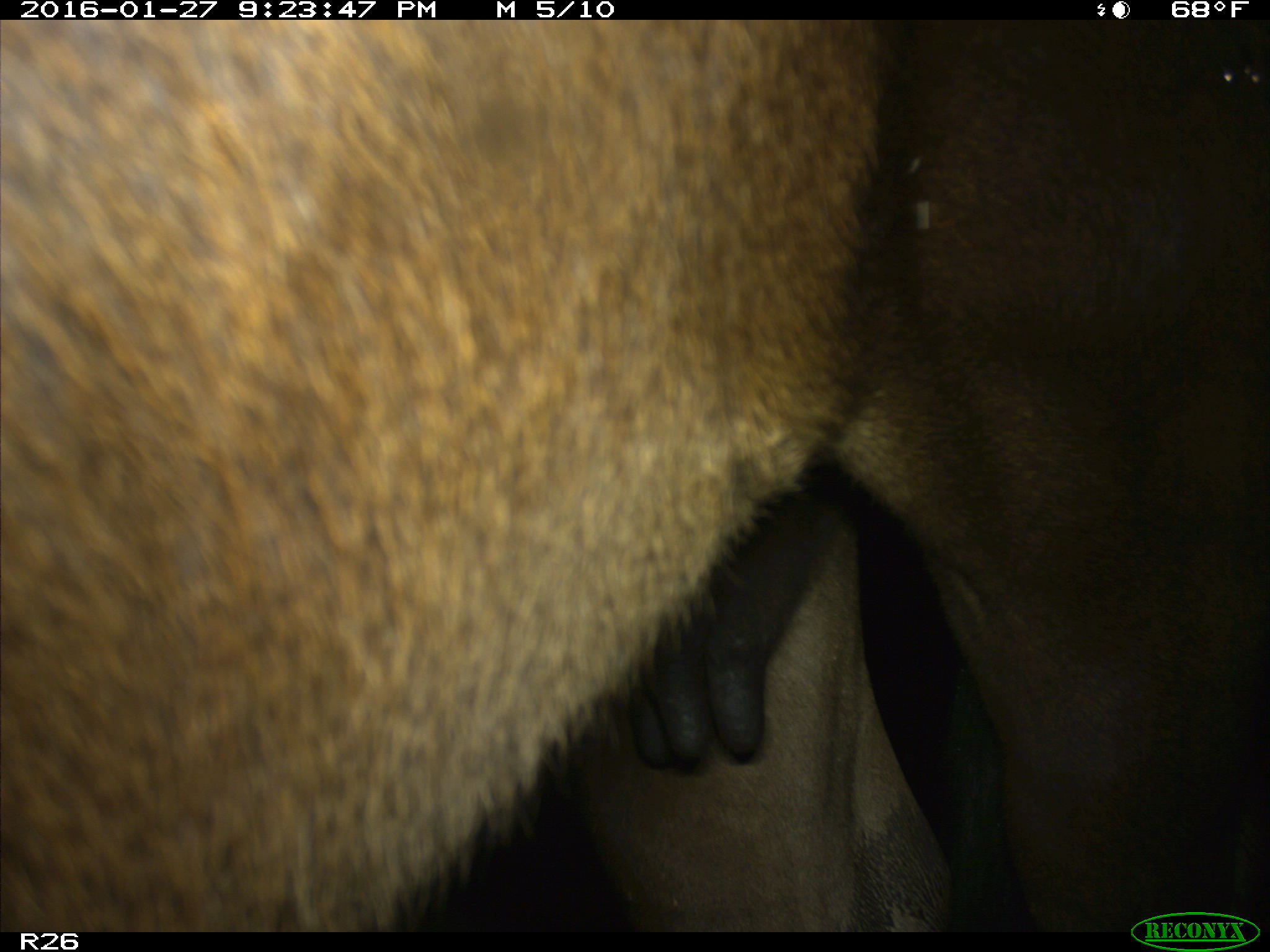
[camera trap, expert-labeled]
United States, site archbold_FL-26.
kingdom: Animalia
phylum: Chordata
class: Mammalia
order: Artiodactyla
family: Bovidae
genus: Bos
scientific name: Bos taurus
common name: domestic cow